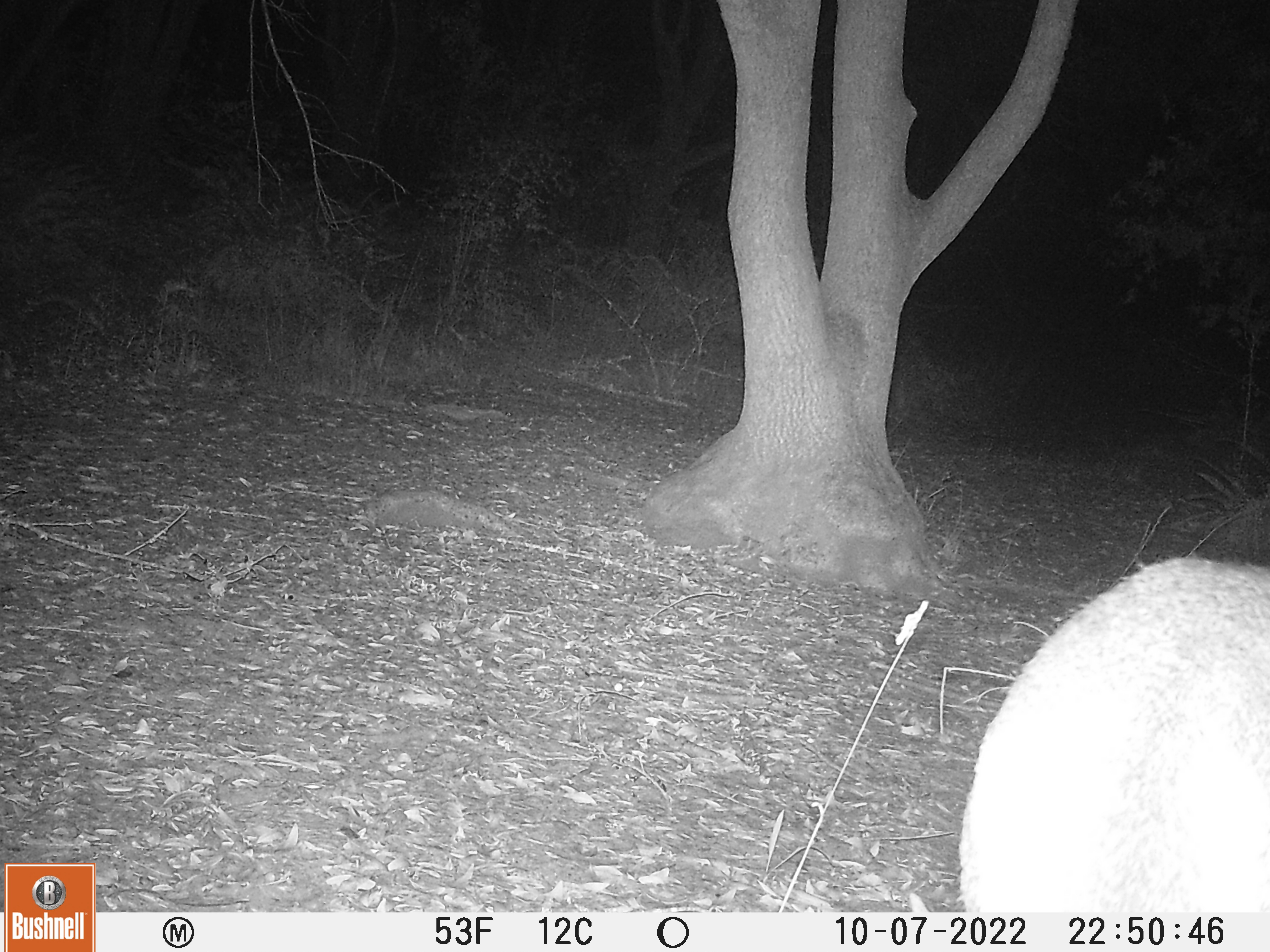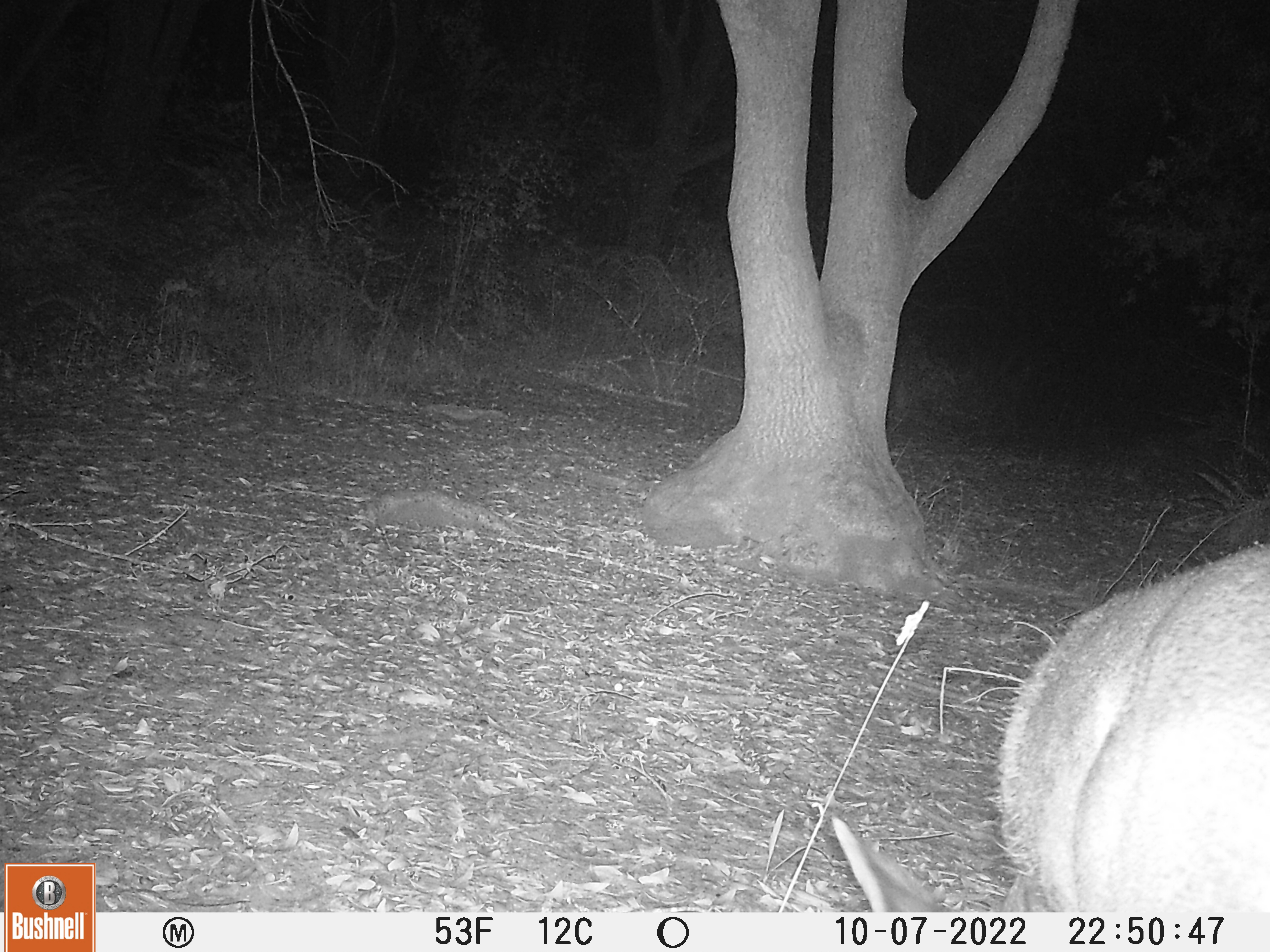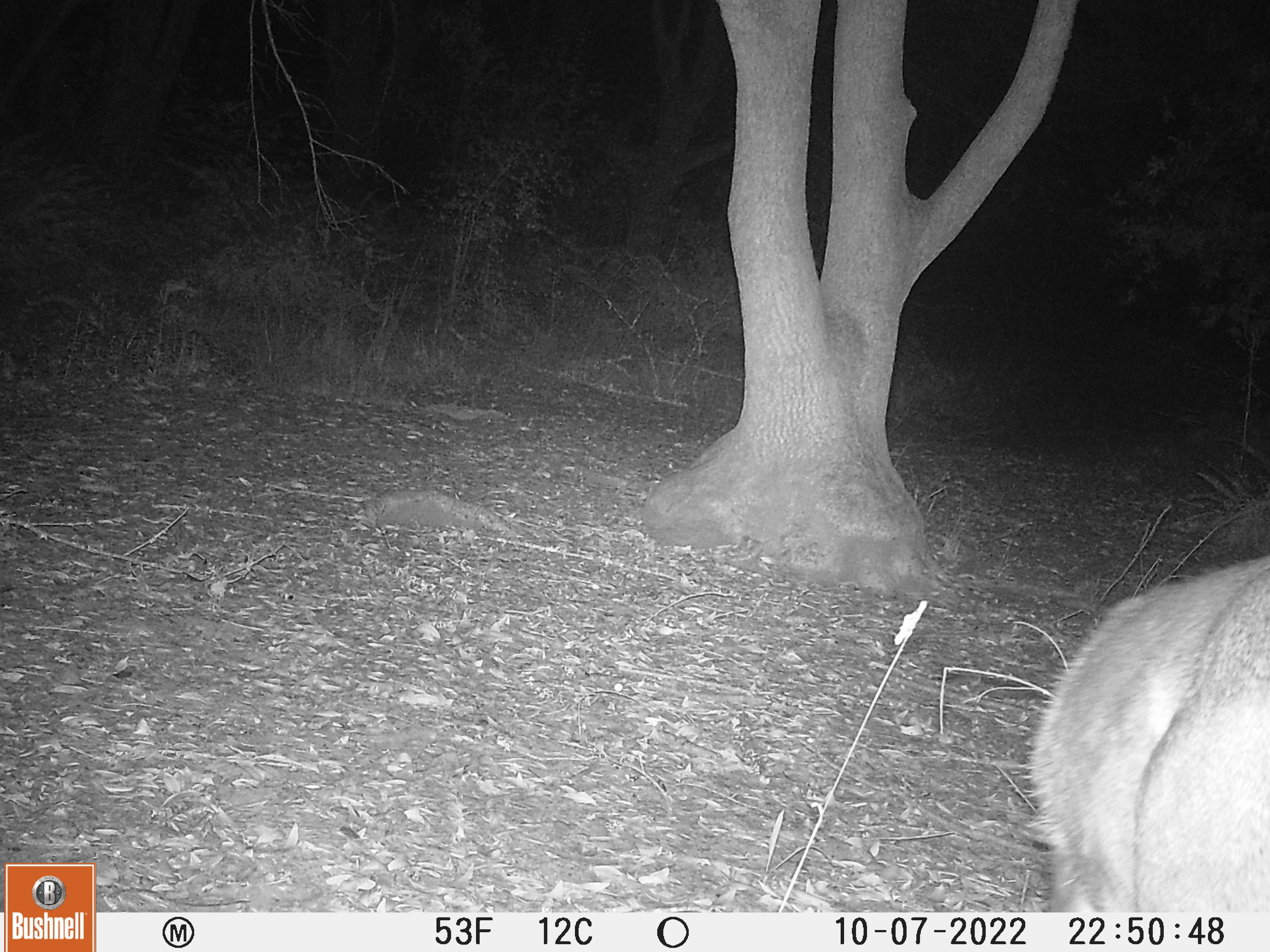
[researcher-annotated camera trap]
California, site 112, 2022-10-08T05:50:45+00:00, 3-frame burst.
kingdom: Animalia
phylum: Chordata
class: Mammalia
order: Artiodactyla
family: Cervidae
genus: Odocoileus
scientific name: Odocoileus hemionus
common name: mule deer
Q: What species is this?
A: Mule deer (Odocoileus hemionus).